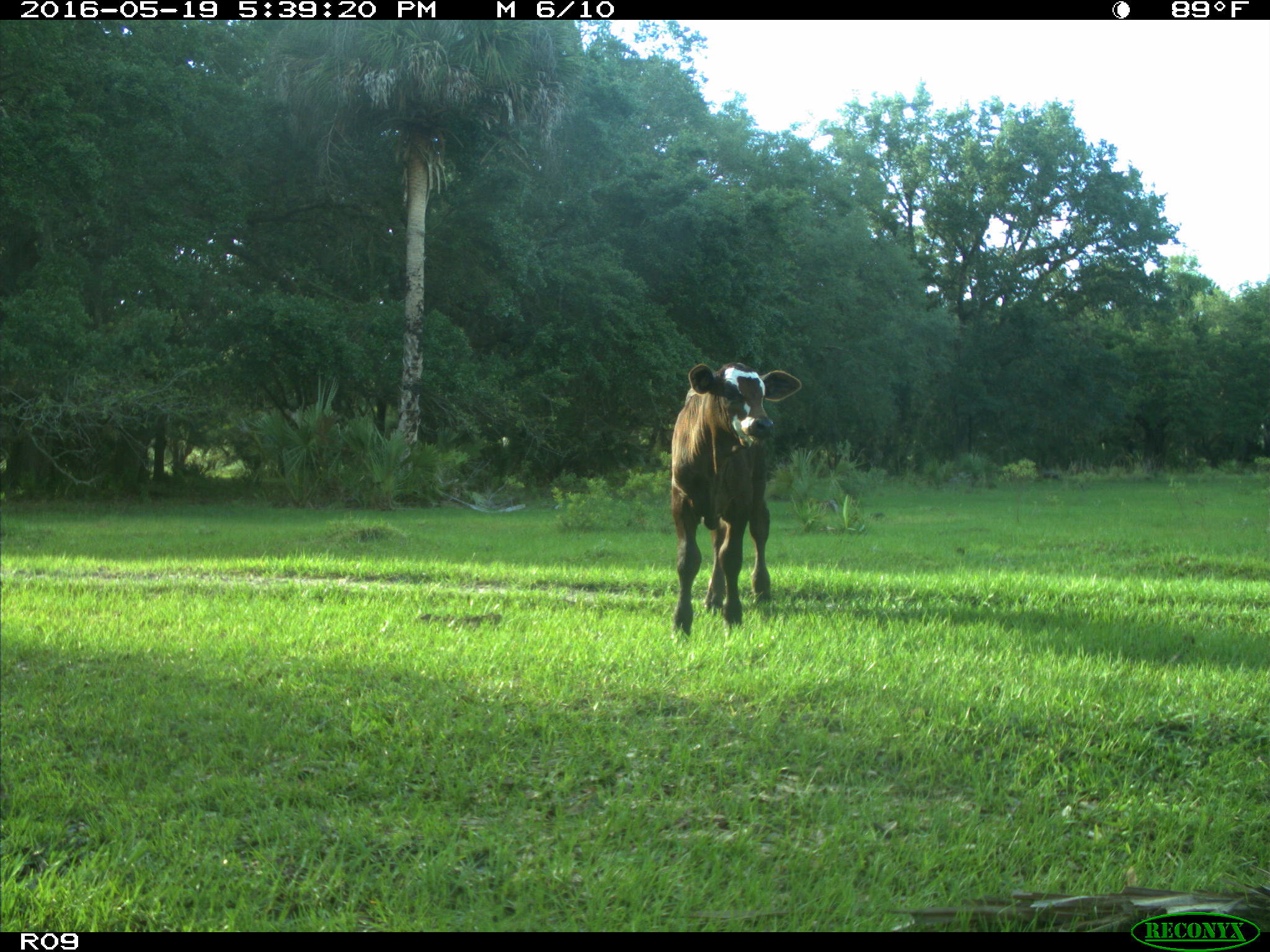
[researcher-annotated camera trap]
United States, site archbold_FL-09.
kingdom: Animalia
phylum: Chordata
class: Mammalia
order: Artiodactyla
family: Bovidae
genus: Bos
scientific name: Bos taurus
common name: domestic cow